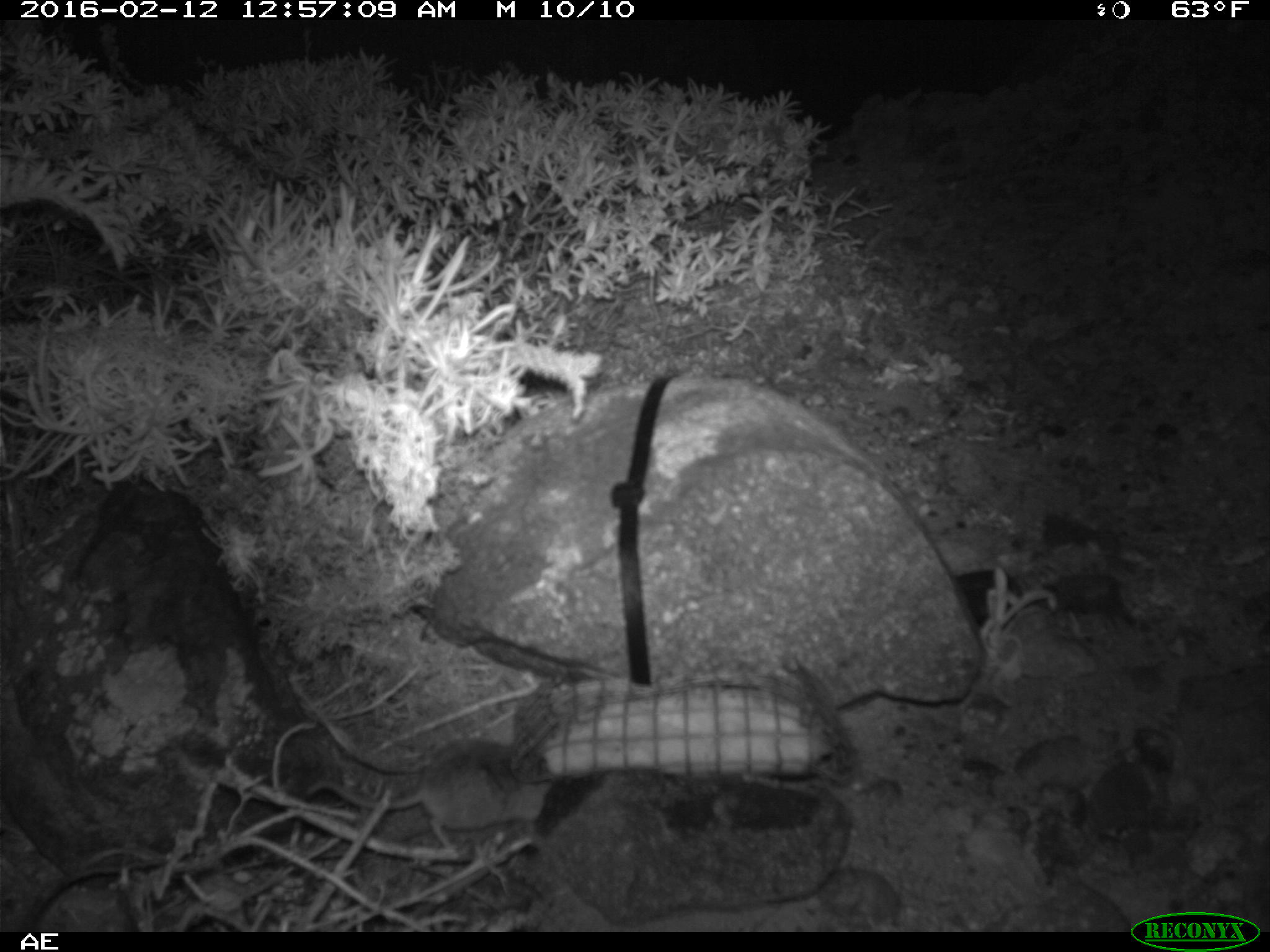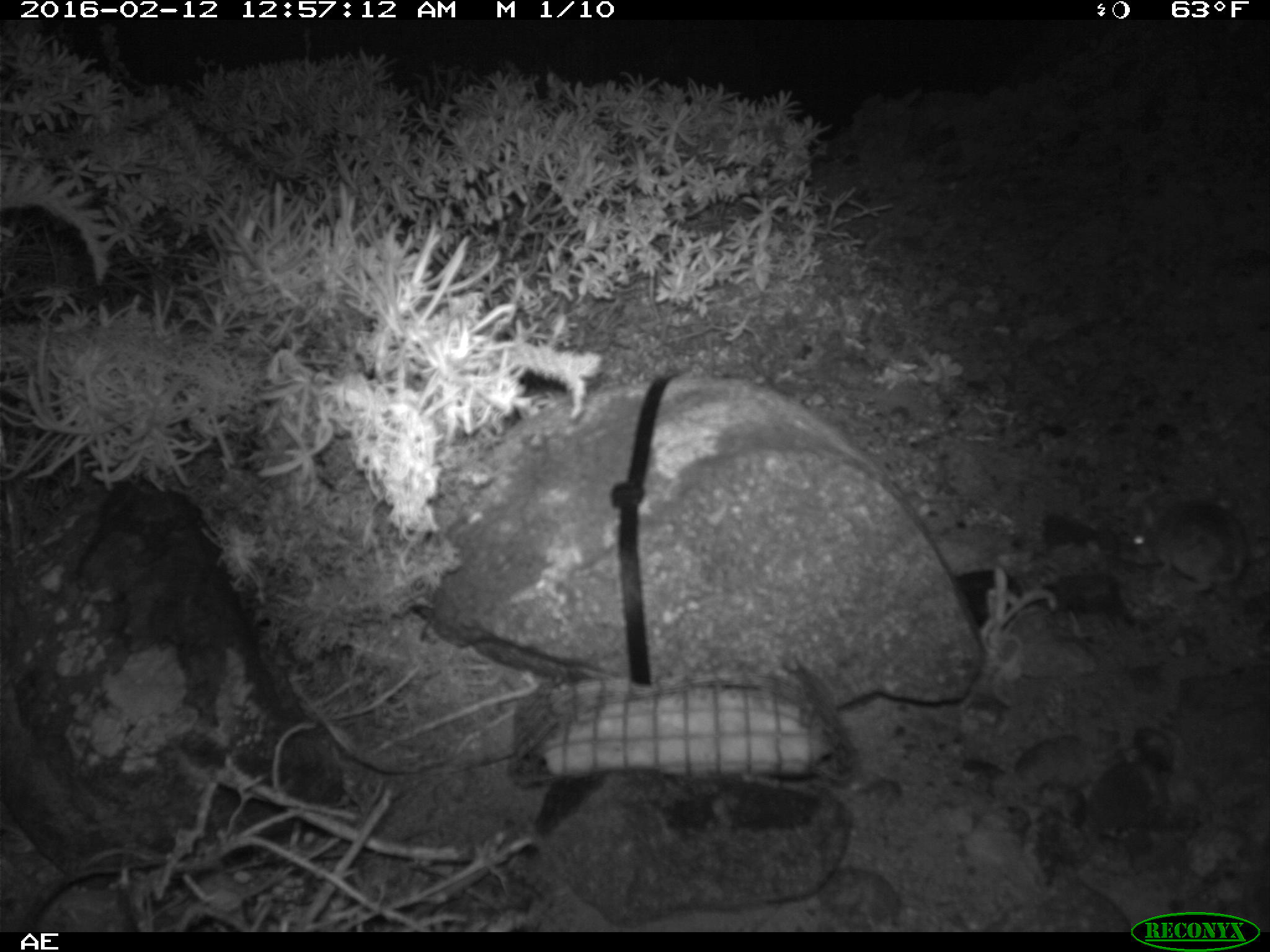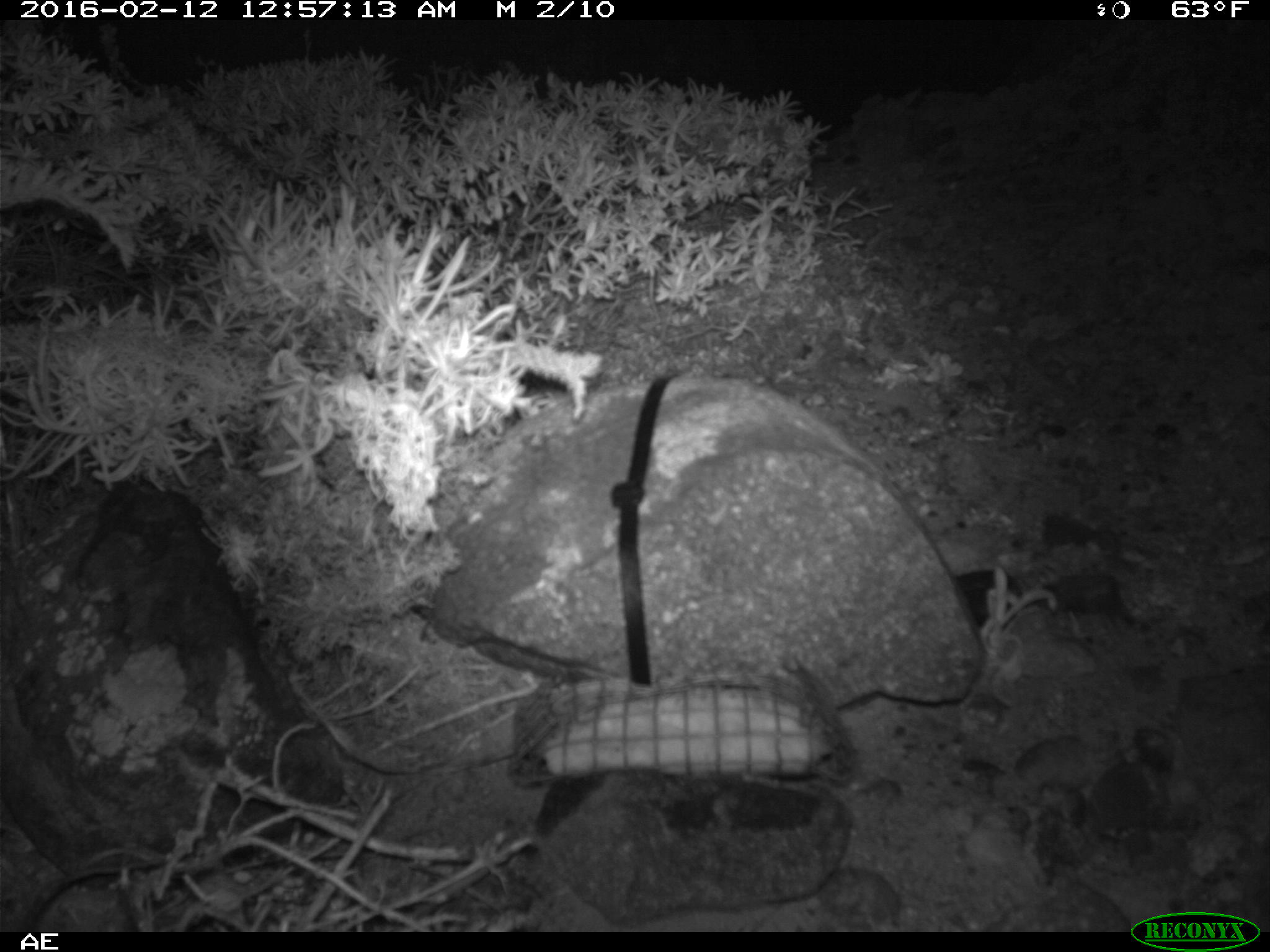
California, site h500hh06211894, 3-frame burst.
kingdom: Animalia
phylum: Chordata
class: Mammalia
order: Rodentia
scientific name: Rodentia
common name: rodent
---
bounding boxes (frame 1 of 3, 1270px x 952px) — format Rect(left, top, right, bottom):
rodent: Rect(301, 738, 553, 852)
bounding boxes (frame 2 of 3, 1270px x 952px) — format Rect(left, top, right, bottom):
rodent: Rect(1117, 493, 1251, 604)